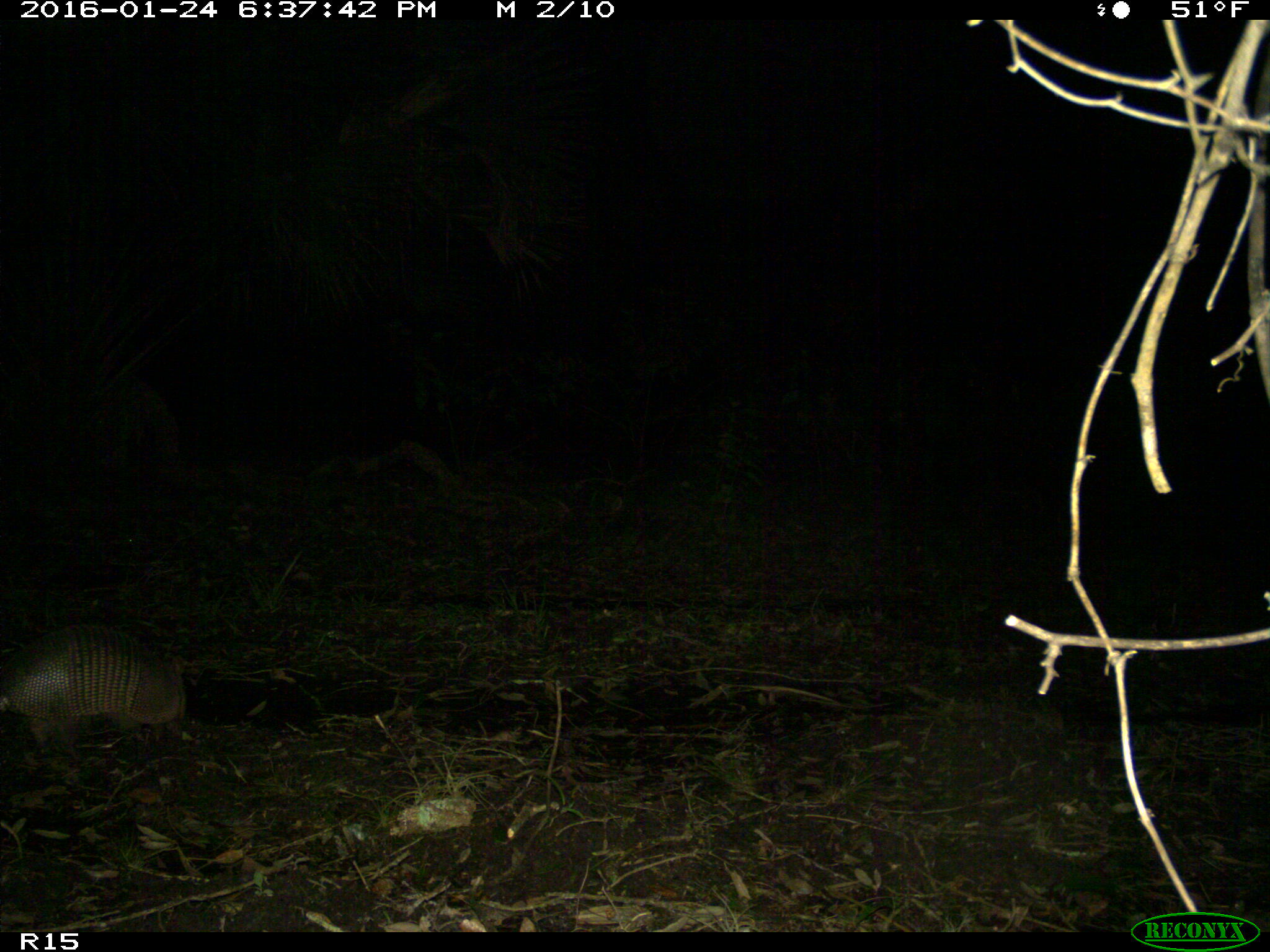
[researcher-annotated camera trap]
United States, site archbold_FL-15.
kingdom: Animalia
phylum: Chordata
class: Mammalia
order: Cingulata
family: Dasypodidae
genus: Dasypus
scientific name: Dasypus novemcinctus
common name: nine-banded armadillo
Dasypus novemcinctus (nine-banded armadillo).